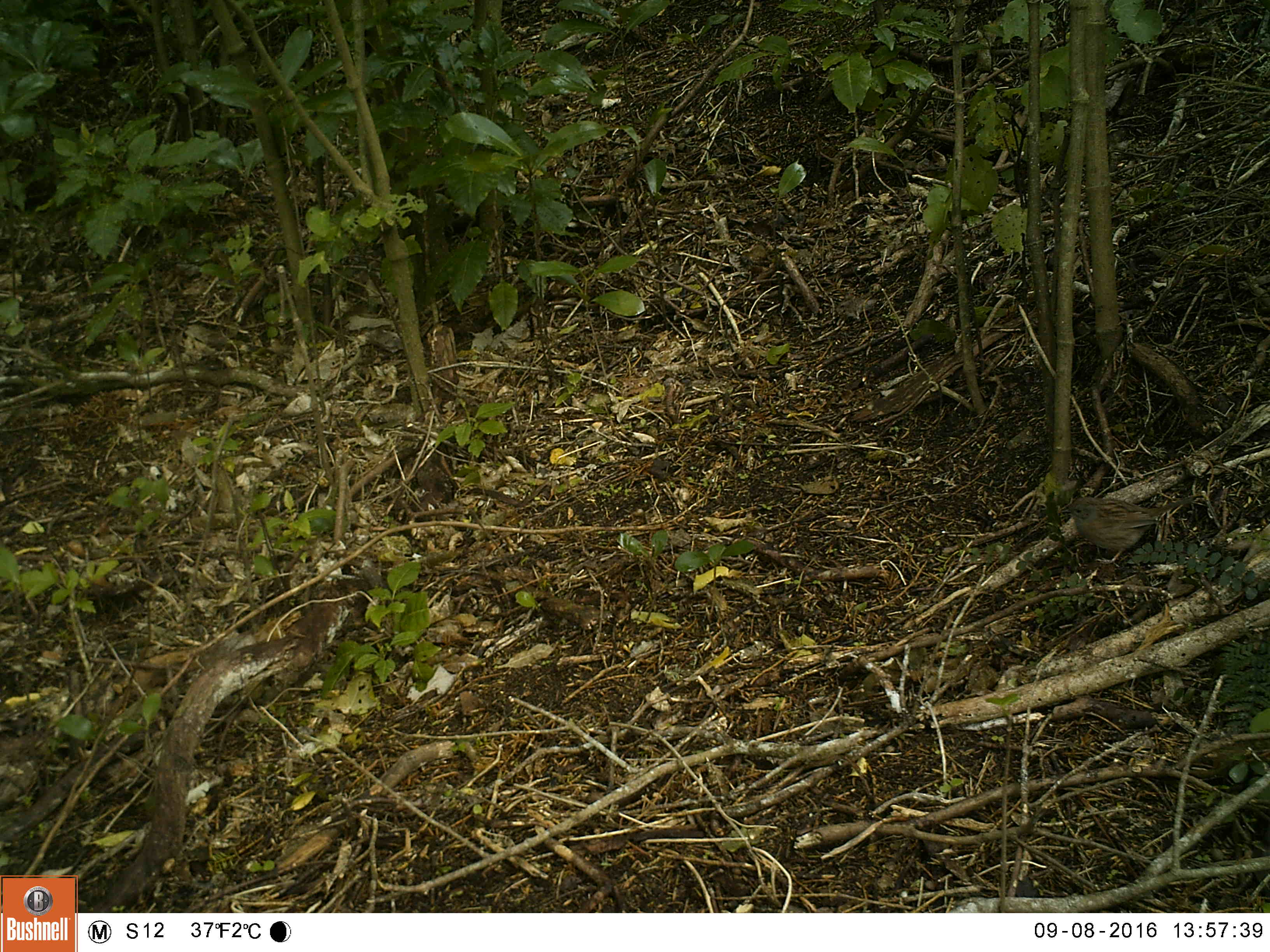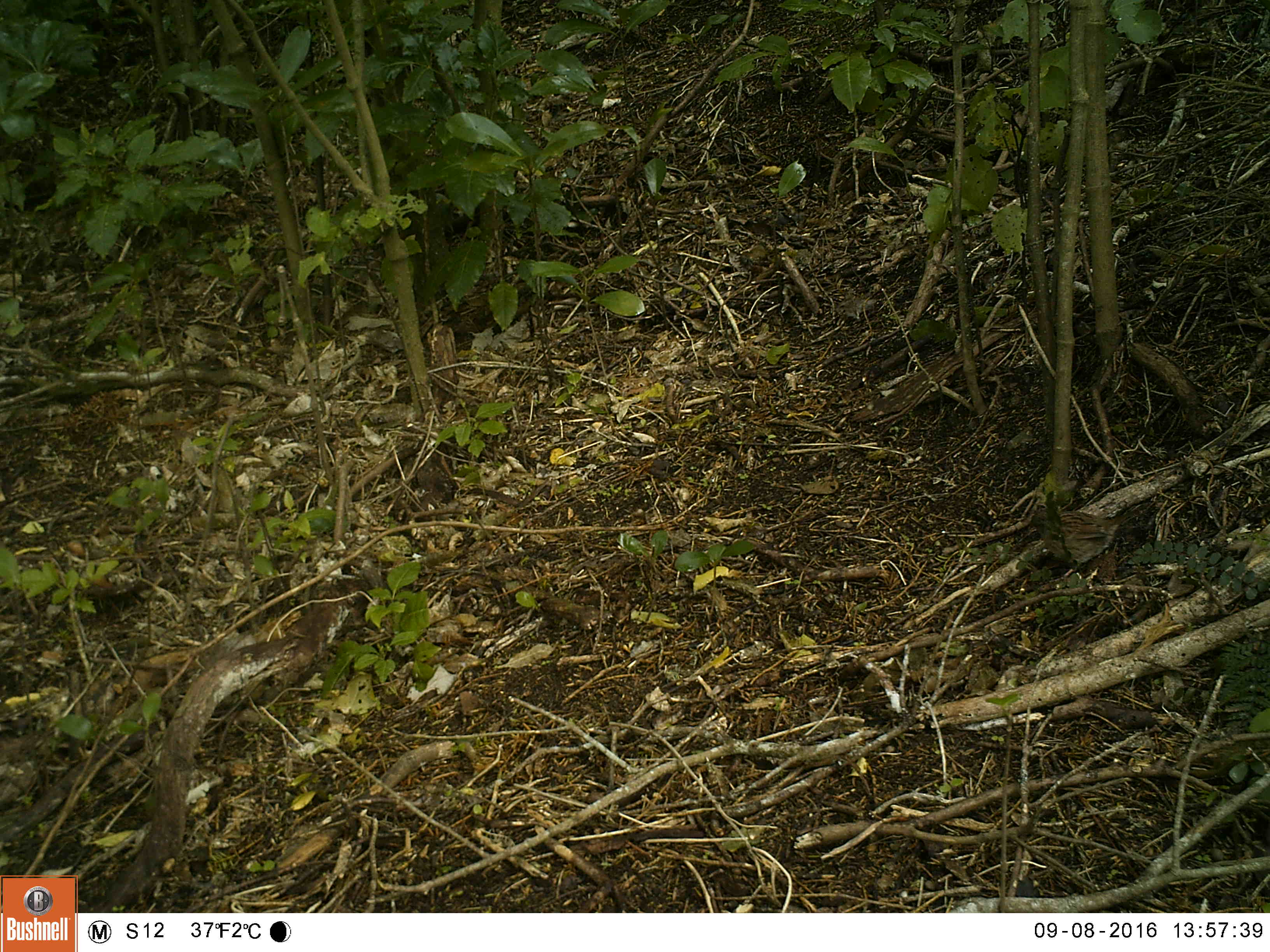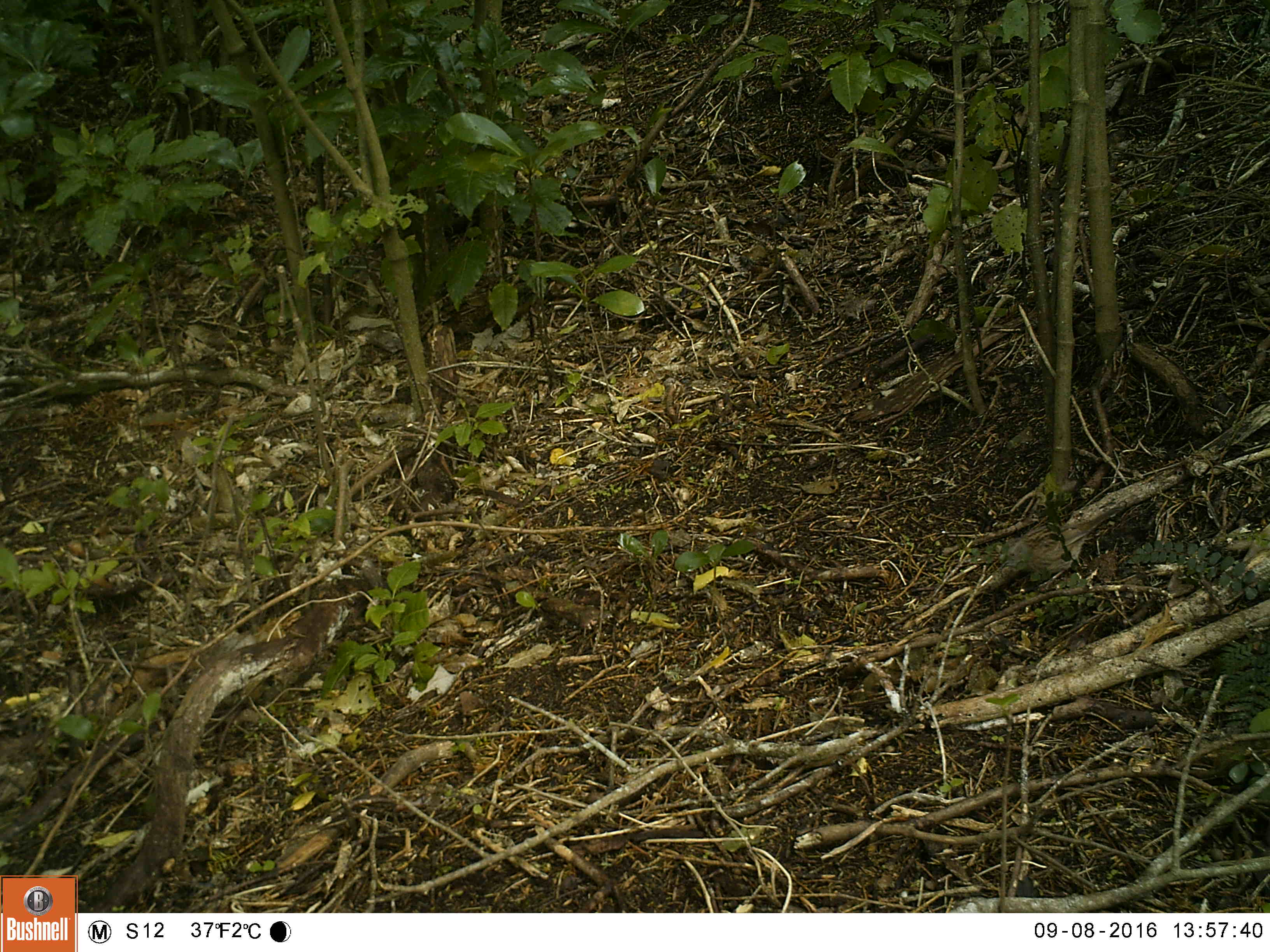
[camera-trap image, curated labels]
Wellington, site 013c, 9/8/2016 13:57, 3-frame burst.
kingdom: Animalia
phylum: Chordata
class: Aves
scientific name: Aves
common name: bird